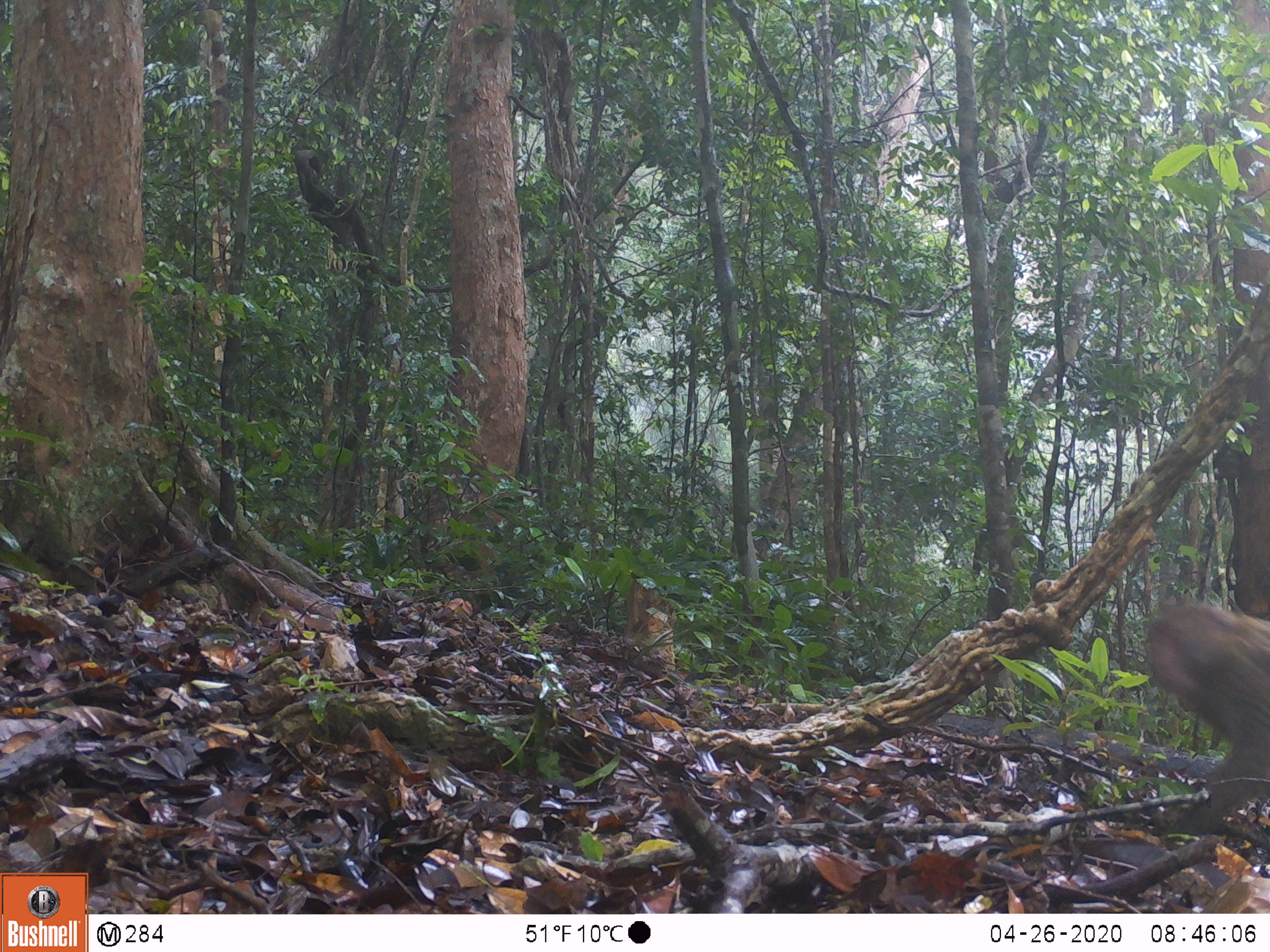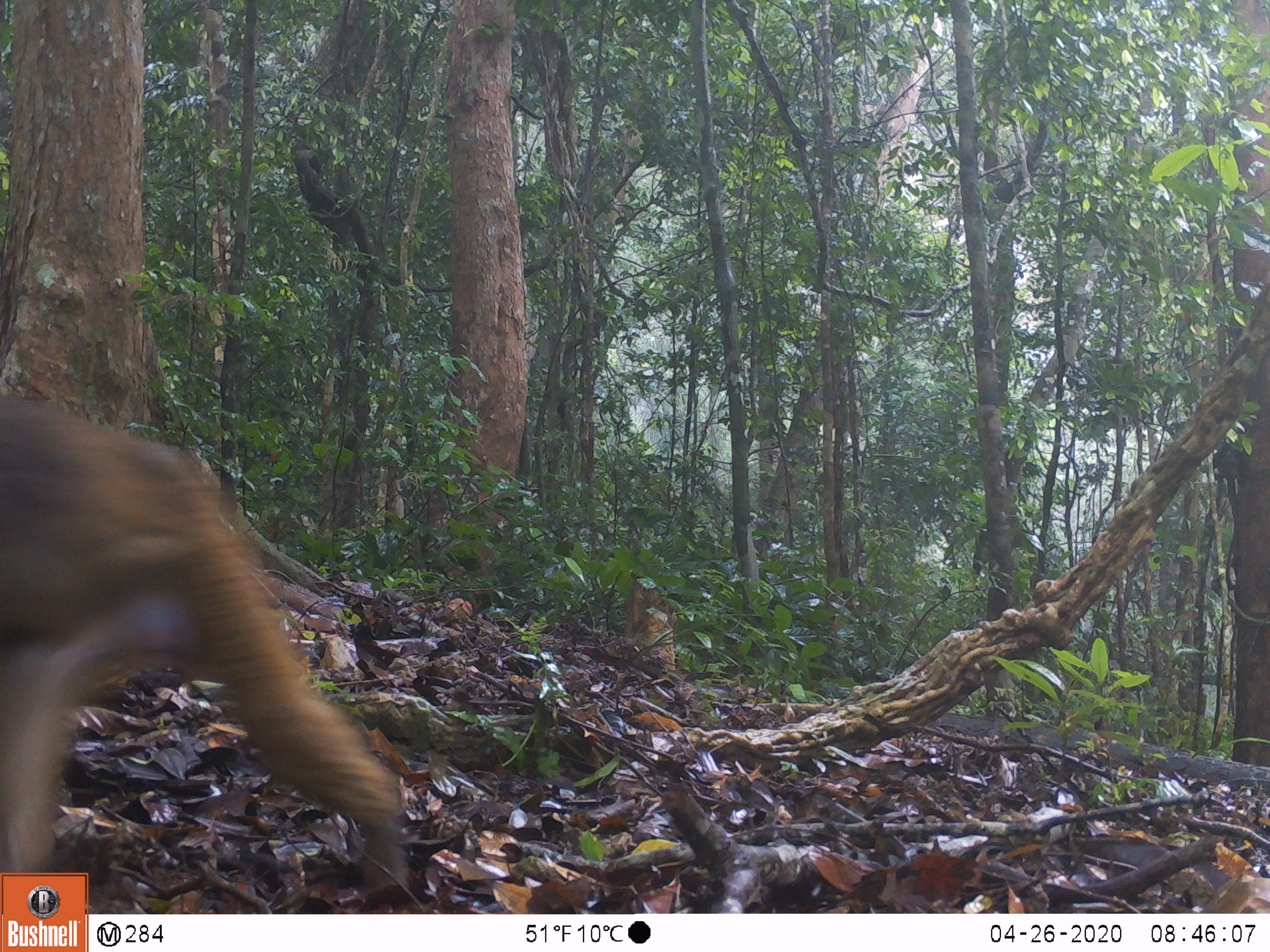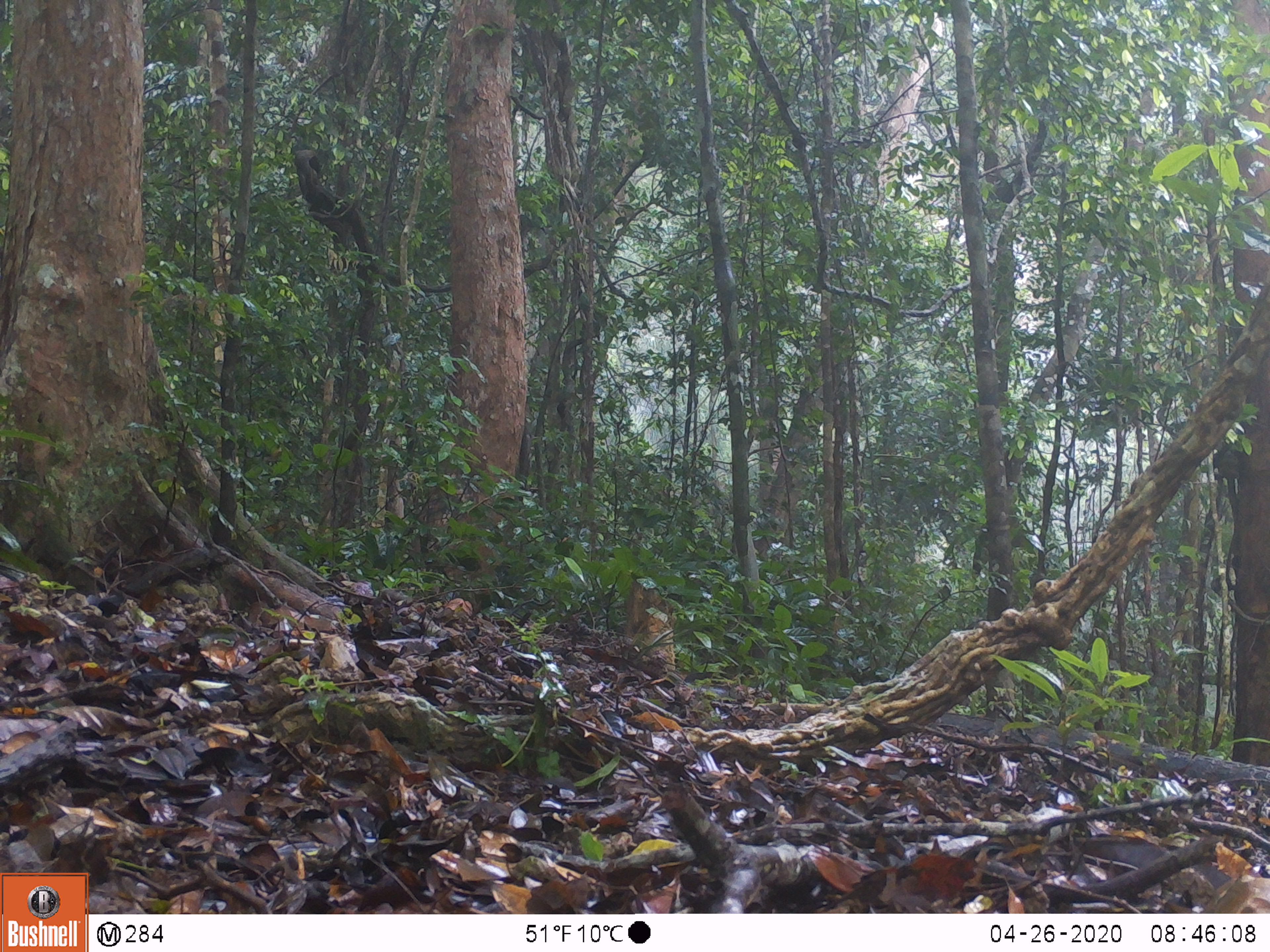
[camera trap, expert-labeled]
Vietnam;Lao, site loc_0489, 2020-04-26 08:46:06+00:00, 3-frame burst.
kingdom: Animalia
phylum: Chordata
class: Mammalia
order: Primates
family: Cercopithecidae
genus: Macaca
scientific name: Macaca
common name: macaques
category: assam or rhesus macaque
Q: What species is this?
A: Assam or rhesus macaque (macaques) (Macaca).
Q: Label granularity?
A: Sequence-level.